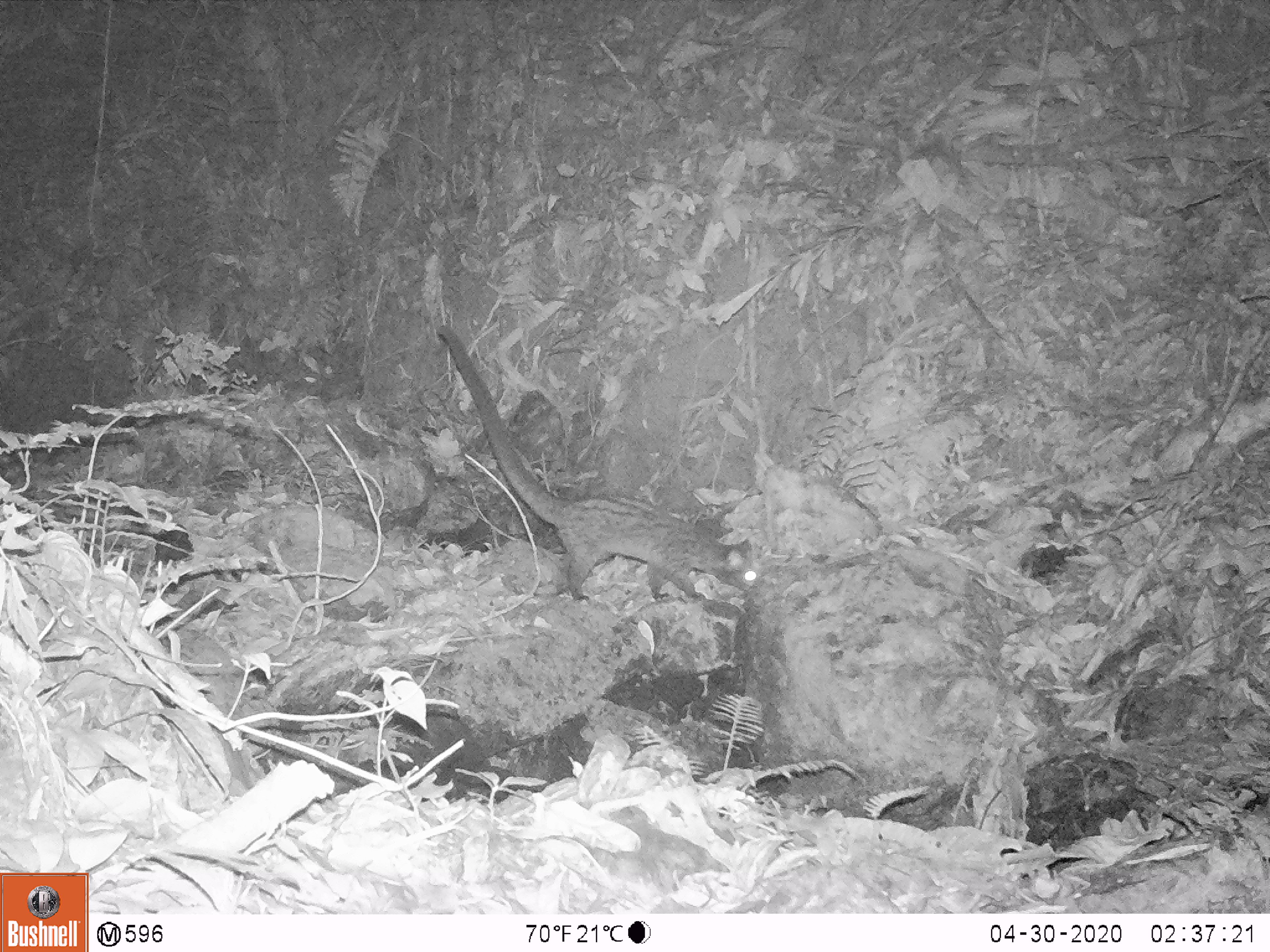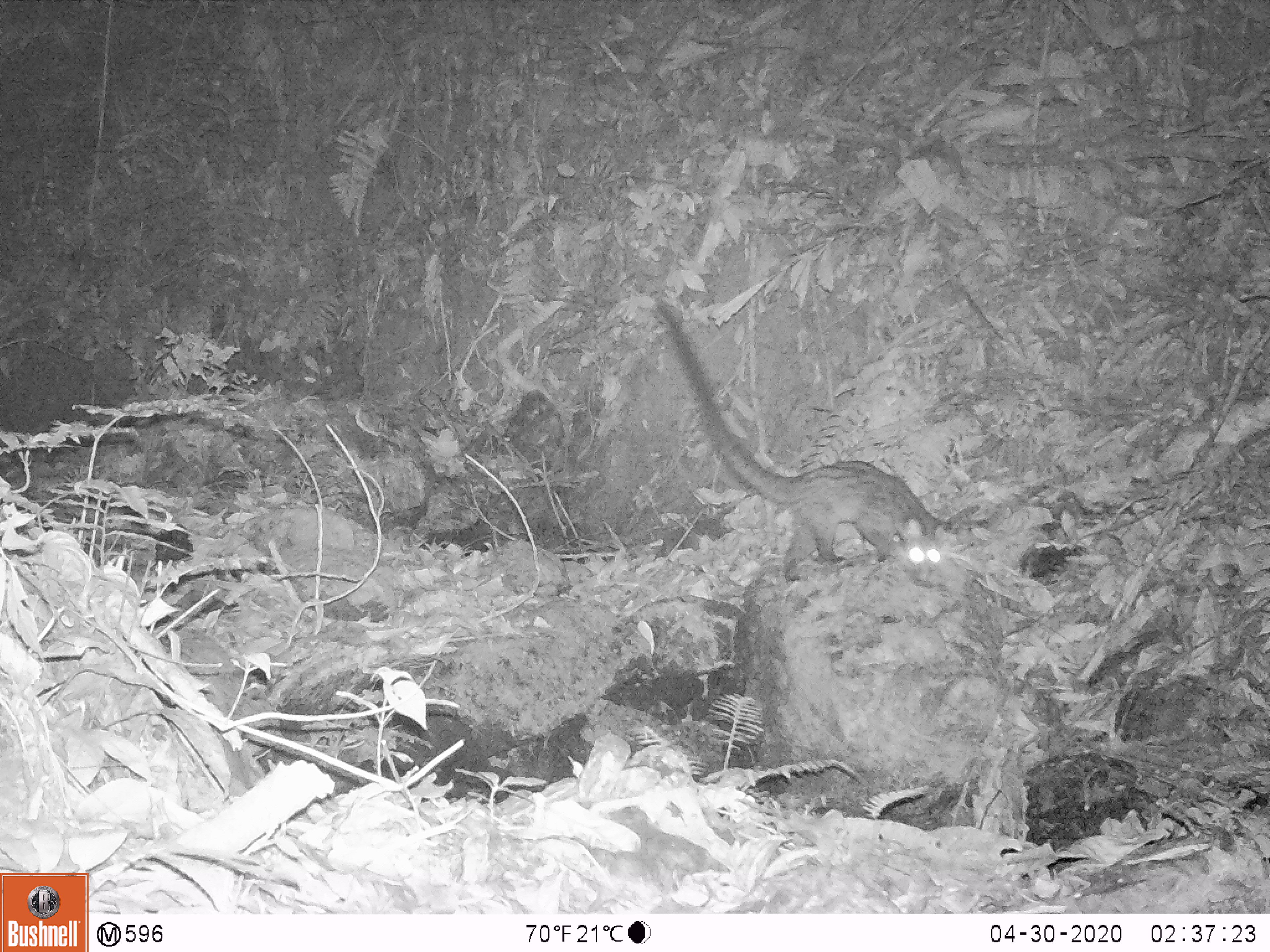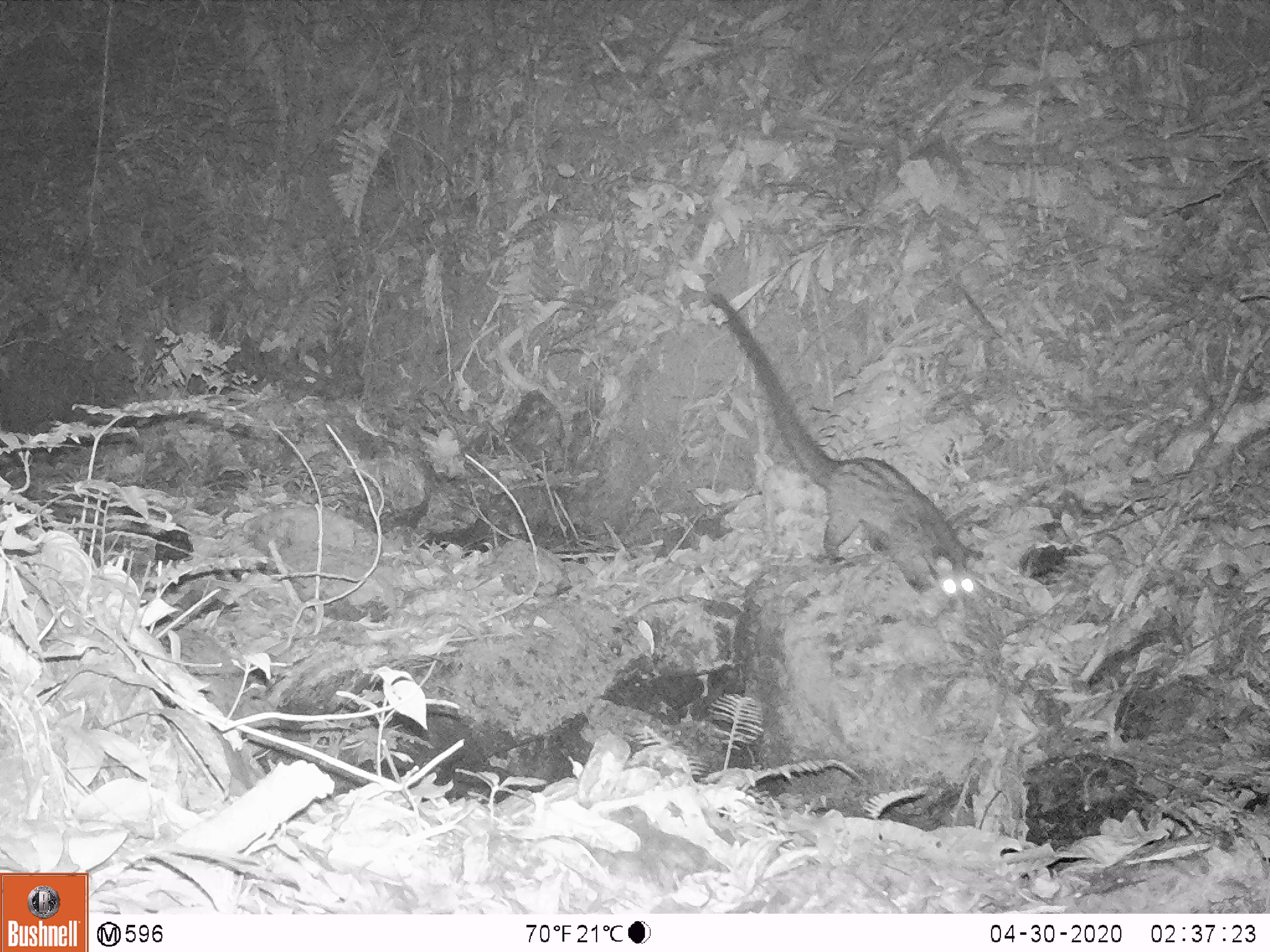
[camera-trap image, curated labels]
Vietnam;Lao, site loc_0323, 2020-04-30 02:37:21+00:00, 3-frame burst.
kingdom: Animalia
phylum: Chordata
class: Mammalia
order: Carnivora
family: Viverridae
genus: Paradoxurus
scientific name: Paradoxurus hermaphroditus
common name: common palm civet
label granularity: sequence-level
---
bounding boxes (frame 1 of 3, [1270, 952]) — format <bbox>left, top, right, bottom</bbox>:
common palm civet: <bbox>435, 323, 762, 601</bbox>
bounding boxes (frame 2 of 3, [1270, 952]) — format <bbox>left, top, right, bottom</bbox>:
common palm civet: <bbox>652, 298, 951, 585</bbox>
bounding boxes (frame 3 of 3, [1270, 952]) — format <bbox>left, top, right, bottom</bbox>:
common palm civet: <bbox>707, 290, 985, 617</bbox>